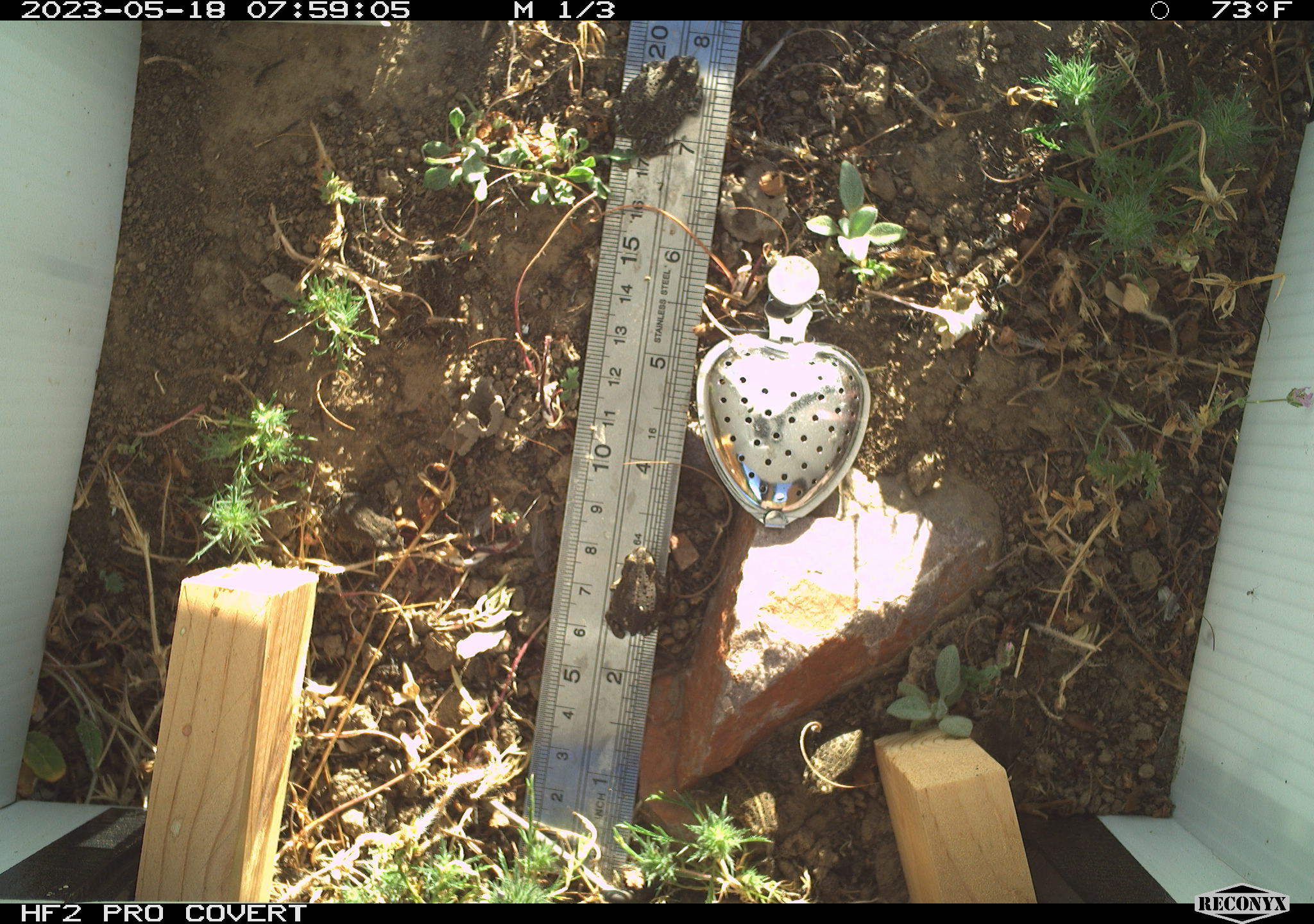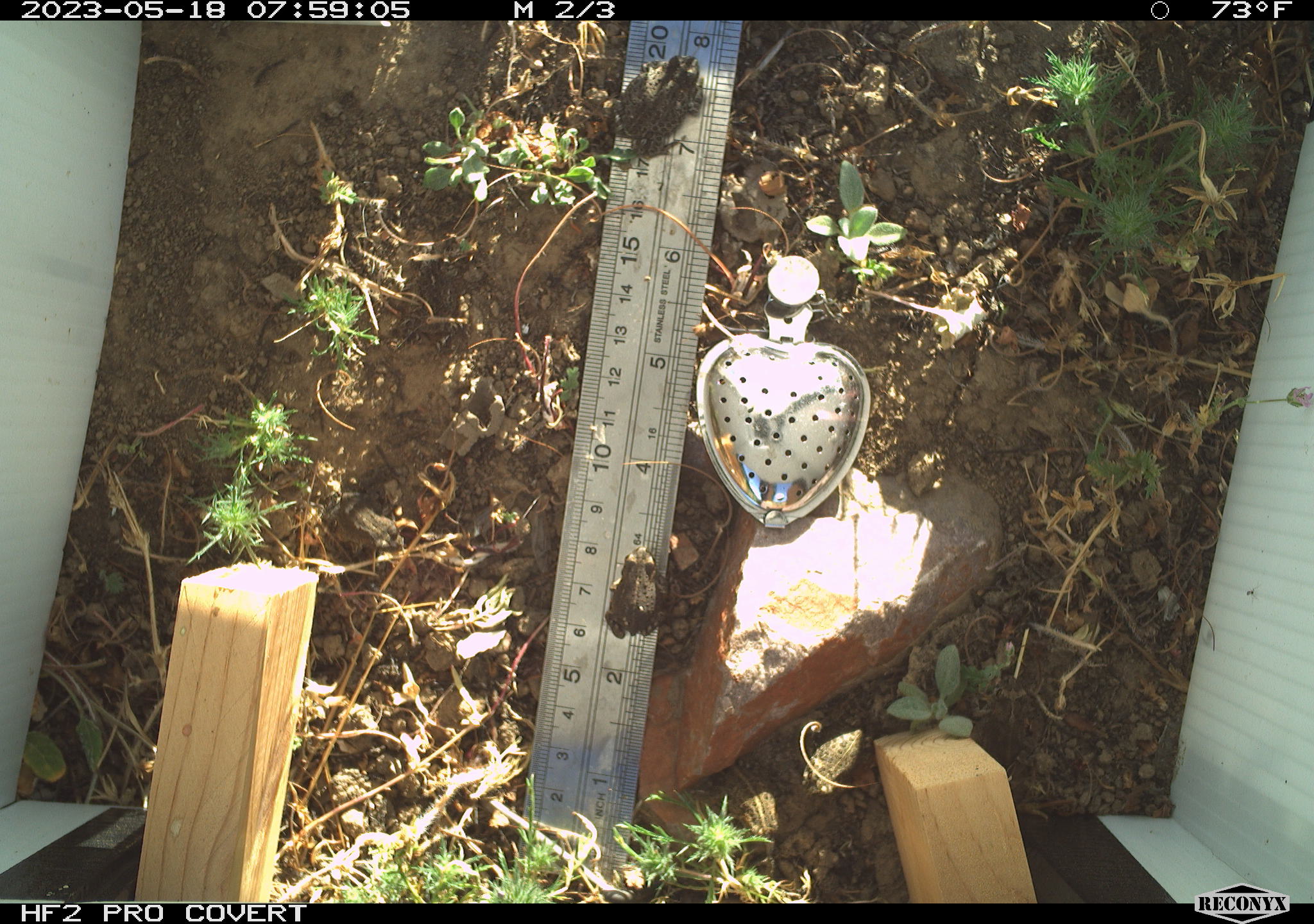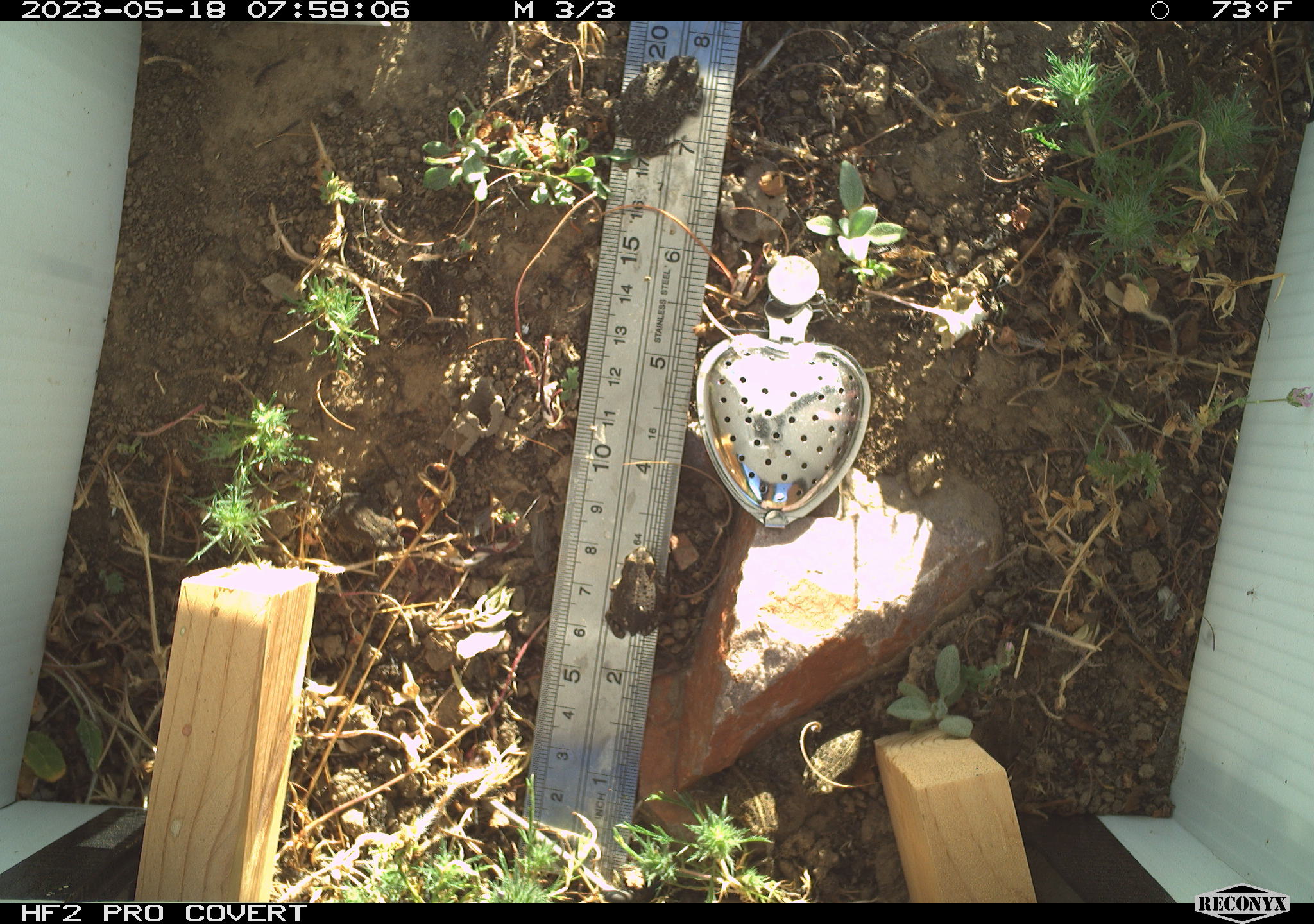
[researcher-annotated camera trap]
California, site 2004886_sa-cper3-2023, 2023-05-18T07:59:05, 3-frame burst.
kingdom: Animalia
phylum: Chordata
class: Amphibia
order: Anura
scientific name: Anura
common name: frogs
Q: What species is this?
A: Frogs (Anura).